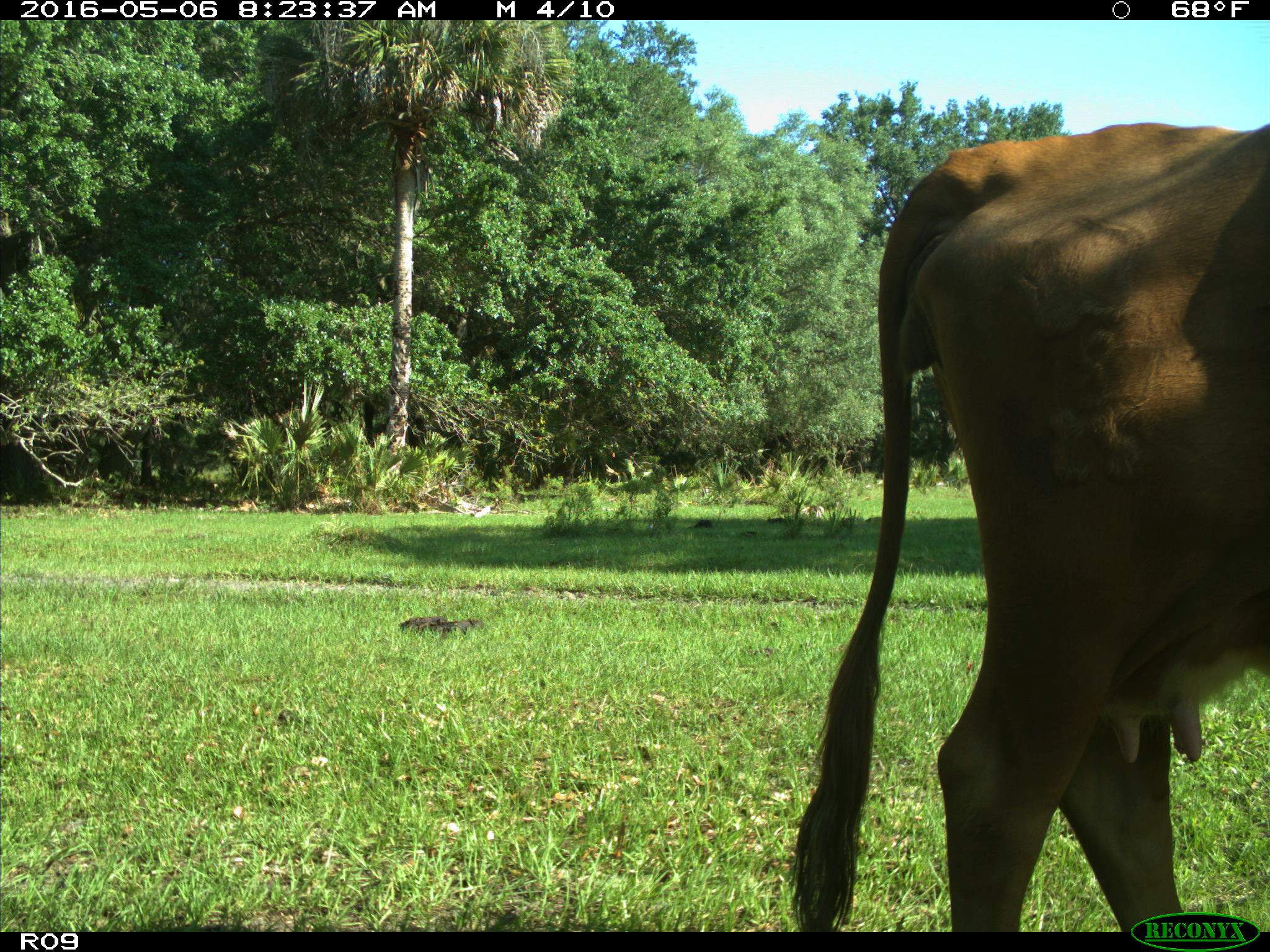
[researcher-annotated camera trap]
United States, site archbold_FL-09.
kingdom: Animalia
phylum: Chordata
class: Mammalia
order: Artiodactyla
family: Bovidae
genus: Bos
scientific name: Bos taurus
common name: domestic cow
Bos taurus (domestic cow).